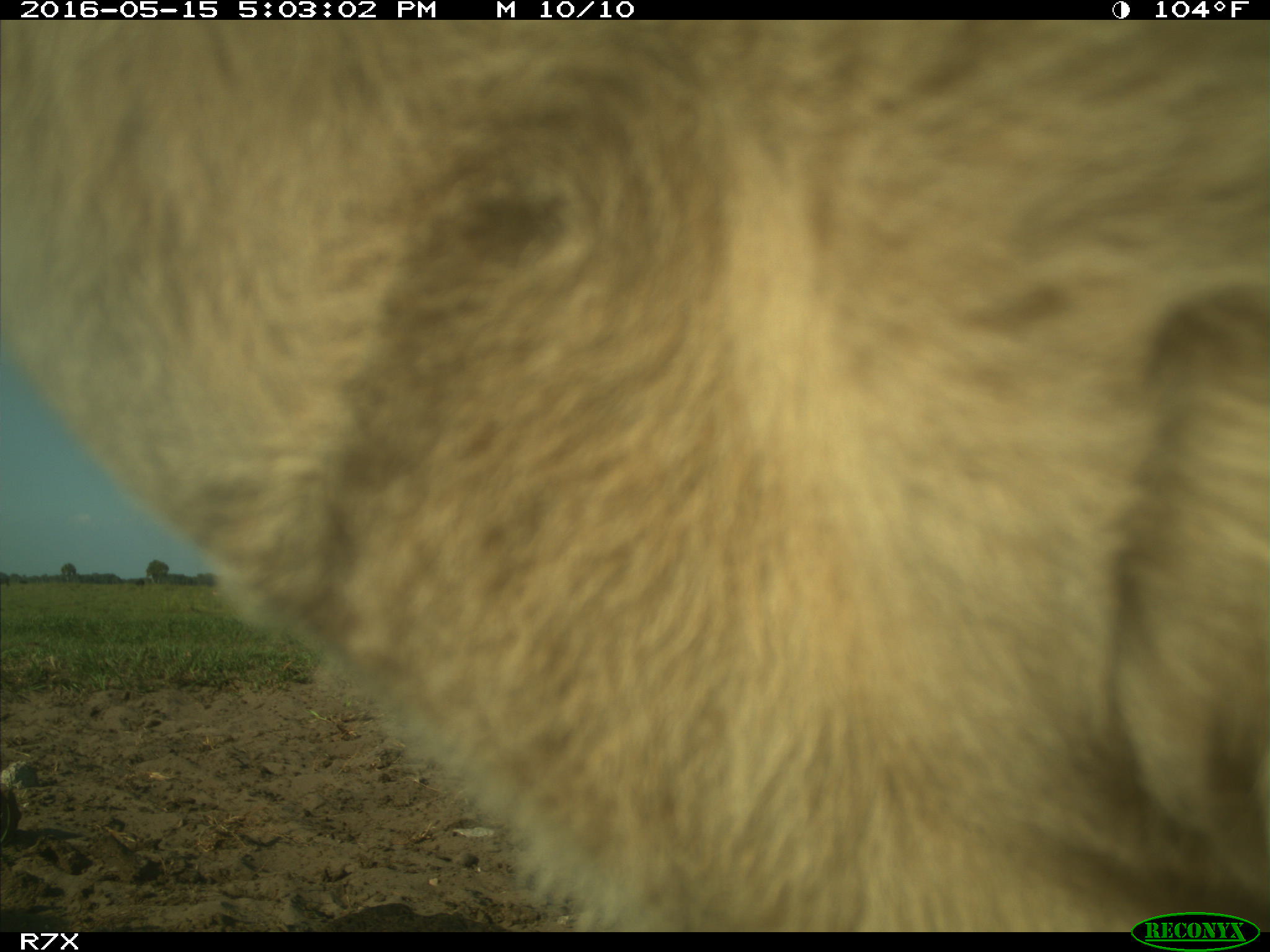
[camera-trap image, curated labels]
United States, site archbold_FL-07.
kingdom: Animalia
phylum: Chordata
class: Mammalia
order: Artiodactyla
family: Bovidae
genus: Bos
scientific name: Bos taurus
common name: domestic cow